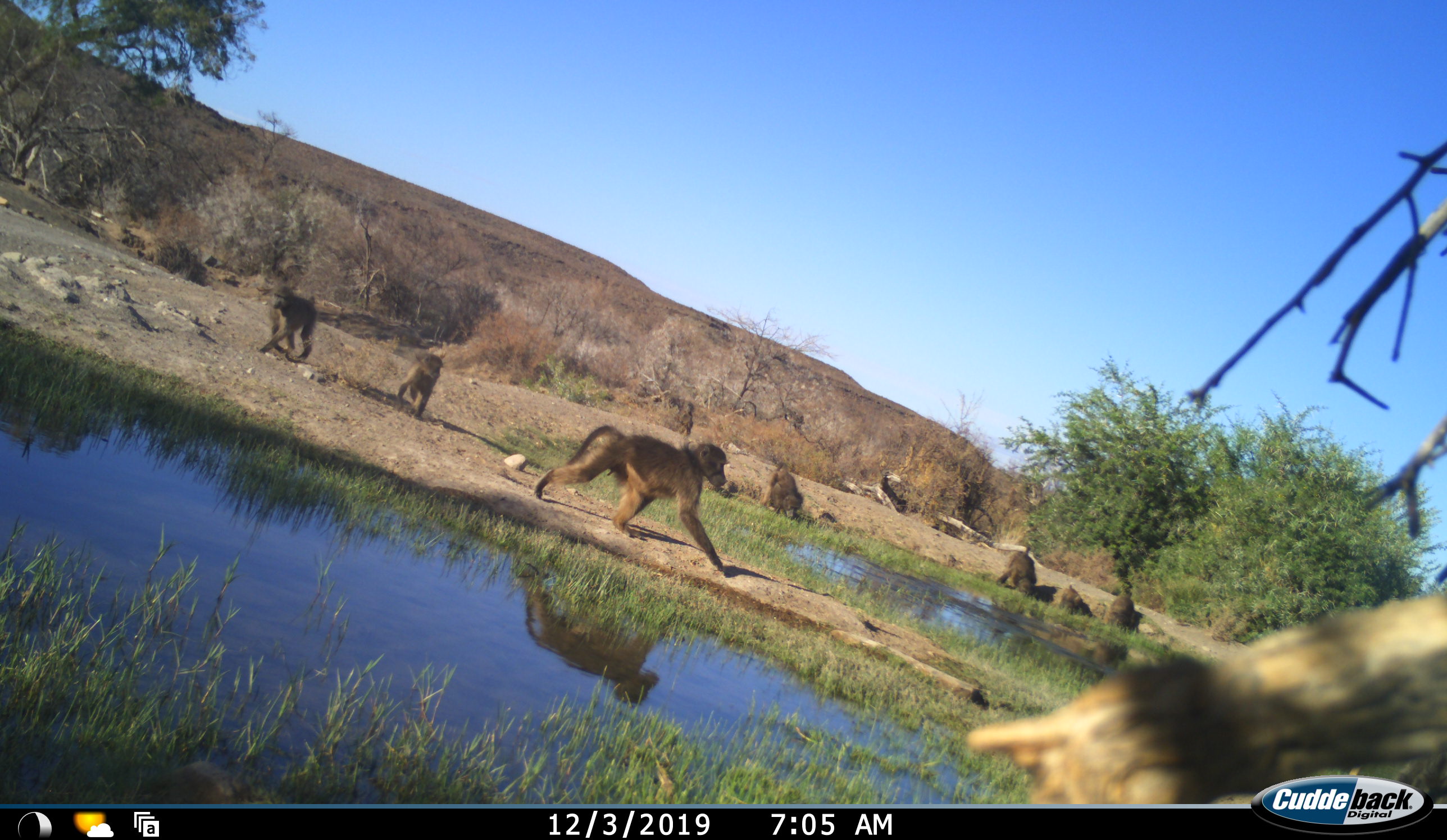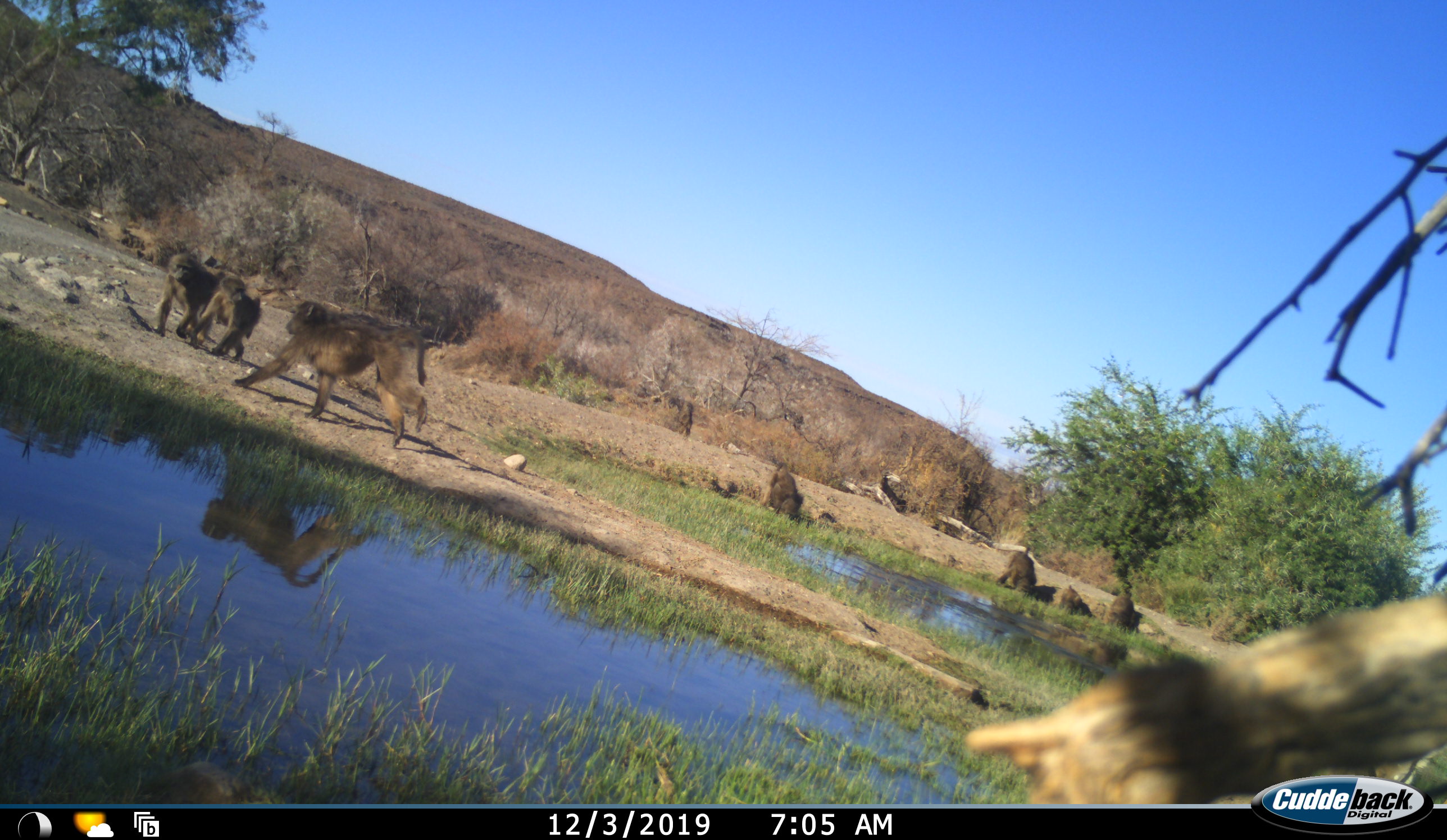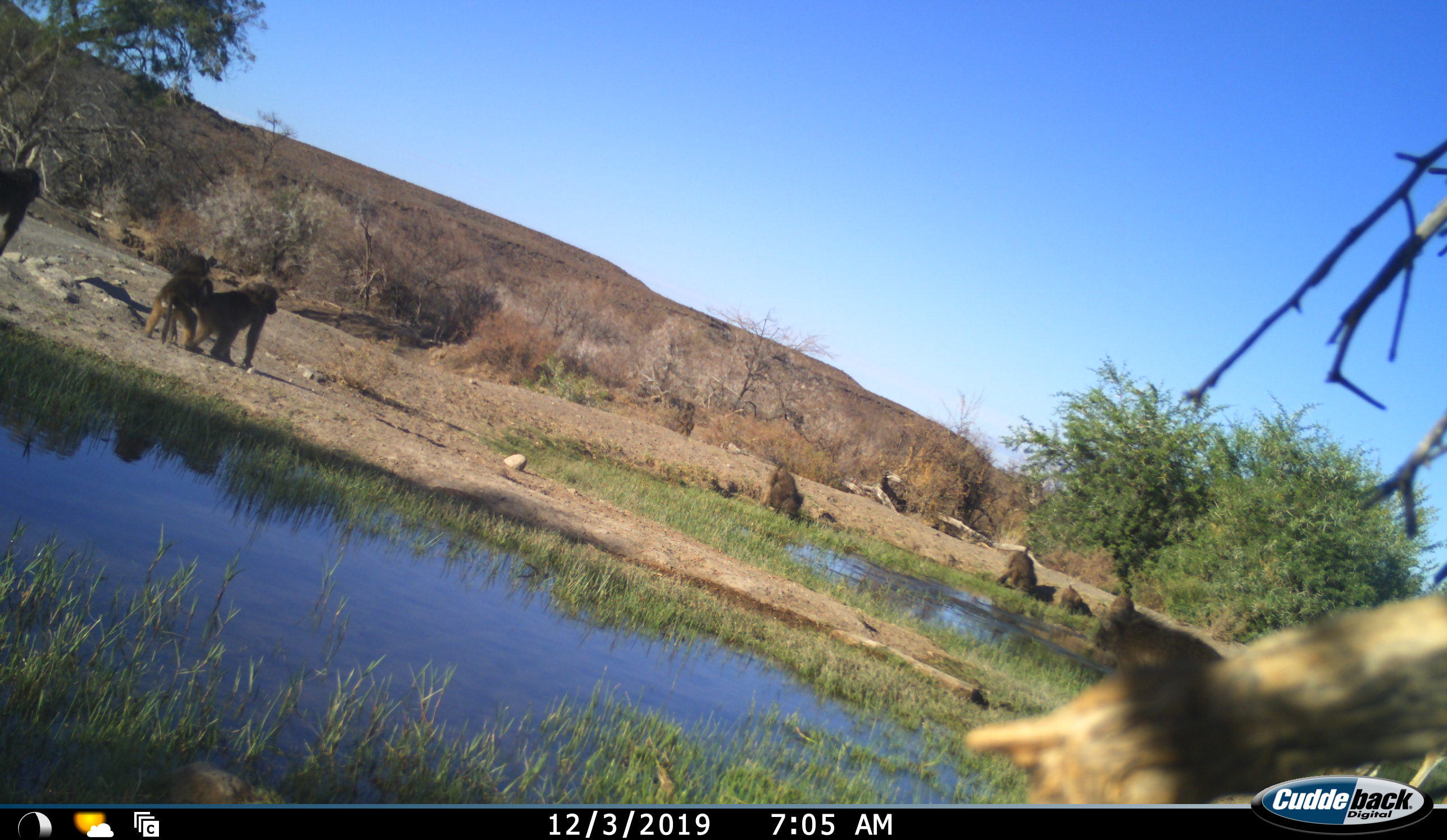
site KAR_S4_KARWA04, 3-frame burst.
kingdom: Animalia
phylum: Chordata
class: Mammalia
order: Primates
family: Cercopithecidae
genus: Papio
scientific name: Papio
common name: baboon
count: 8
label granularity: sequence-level